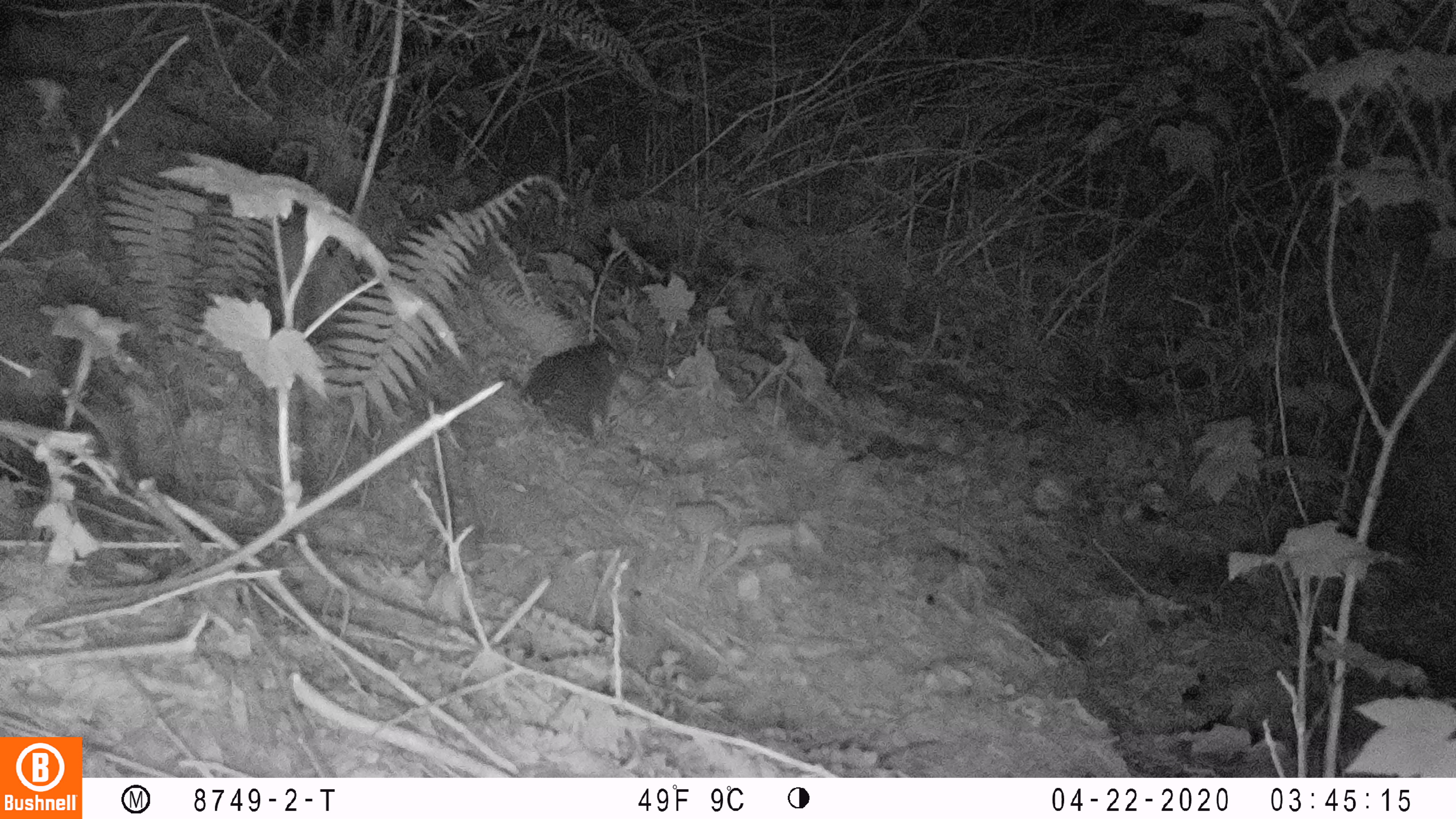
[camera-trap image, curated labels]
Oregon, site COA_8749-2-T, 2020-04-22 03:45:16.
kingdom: Animalia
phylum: Chordata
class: Mammalia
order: Rodentia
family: Aplodontiidae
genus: Aplodontia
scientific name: Aplodontia rufa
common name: mountain beaver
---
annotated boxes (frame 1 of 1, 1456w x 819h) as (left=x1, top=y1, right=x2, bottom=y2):
mountain beaver: (left=512, top=334, right=632, bottom=435)